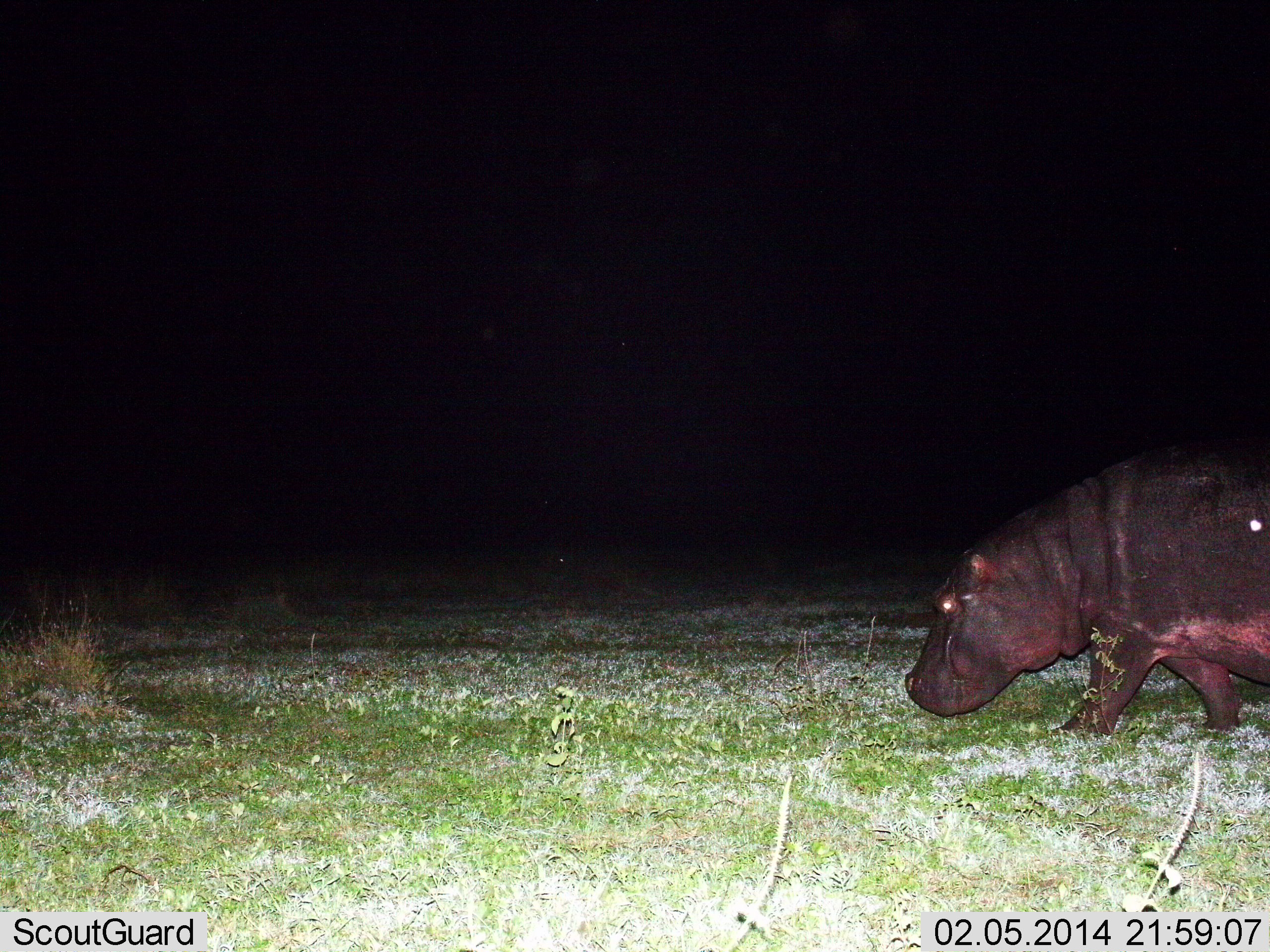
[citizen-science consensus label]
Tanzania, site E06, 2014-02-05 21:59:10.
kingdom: Animalia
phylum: Chordata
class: Mammalia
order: Artiodactyla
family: Hippopotamidae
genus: Hippopotamus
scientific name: Hippopotamus amphibius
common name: hippopotamus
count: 1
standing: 20%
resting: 0%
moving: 80%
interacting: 0%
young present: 0%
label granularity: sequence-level